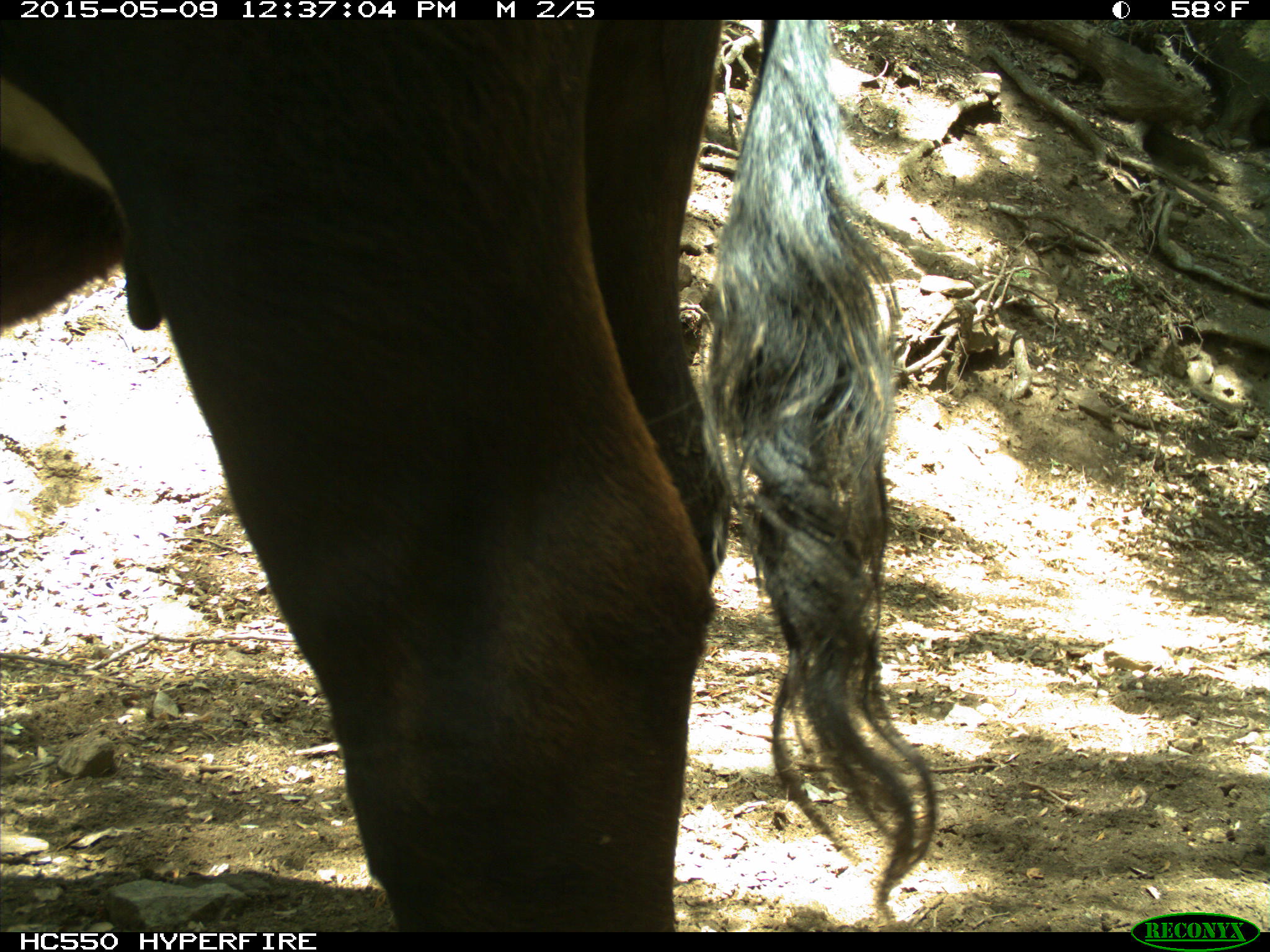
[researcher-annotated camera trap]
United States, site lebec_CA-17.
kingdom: Animalia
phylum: Chordata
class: Mammalia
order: Artiodactyla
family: Bovidae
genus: Bos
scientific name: Bos taurus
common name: domestic cow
Bos taurus (domestic cow).